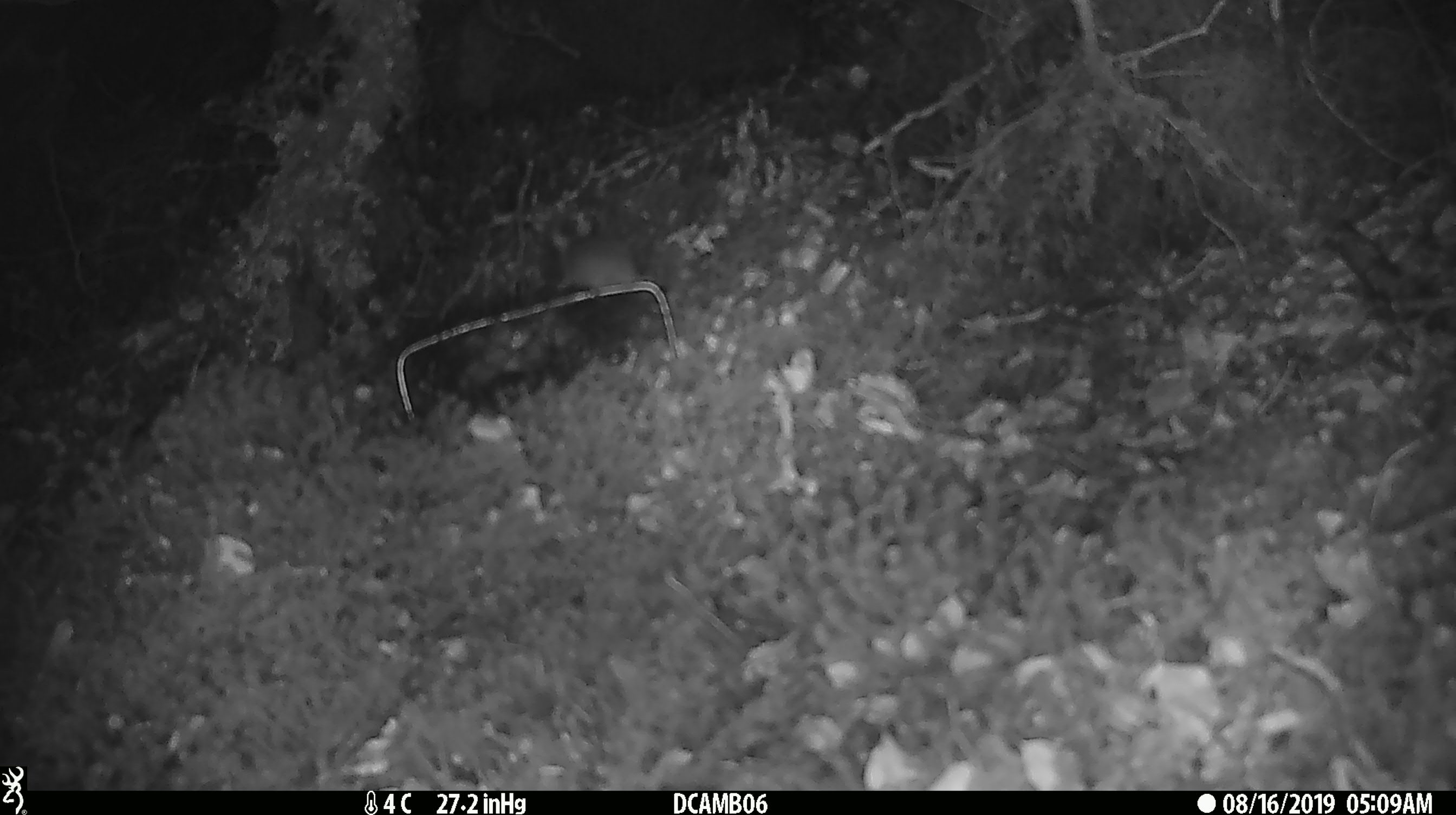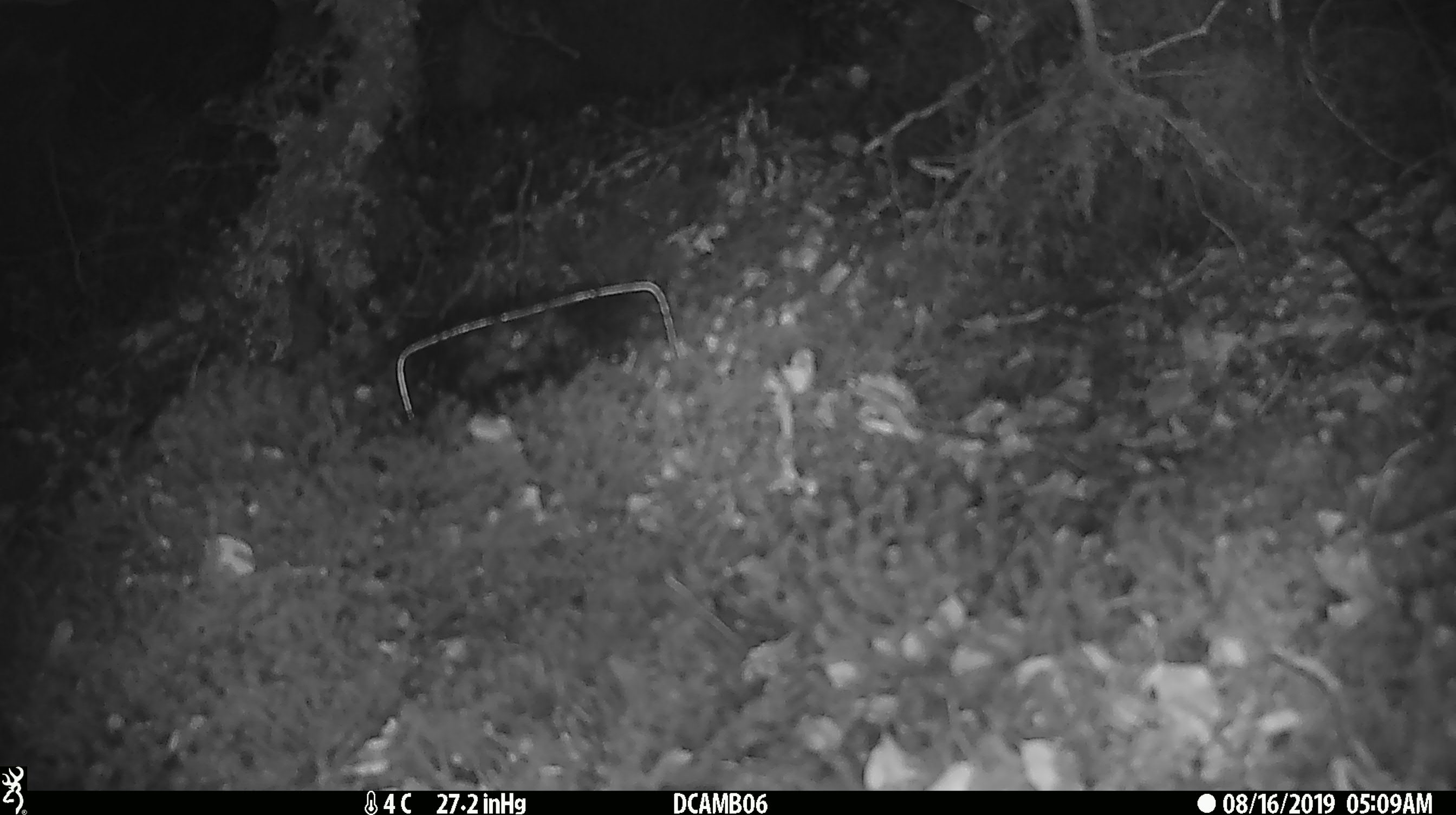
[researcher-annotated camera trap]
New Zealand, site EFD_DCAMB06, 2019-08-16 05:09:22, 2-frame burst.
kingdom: Animalia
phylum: Chordata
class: Mammalia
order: Rodentia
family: Muridae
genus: Mus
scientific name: Mus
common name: mouse